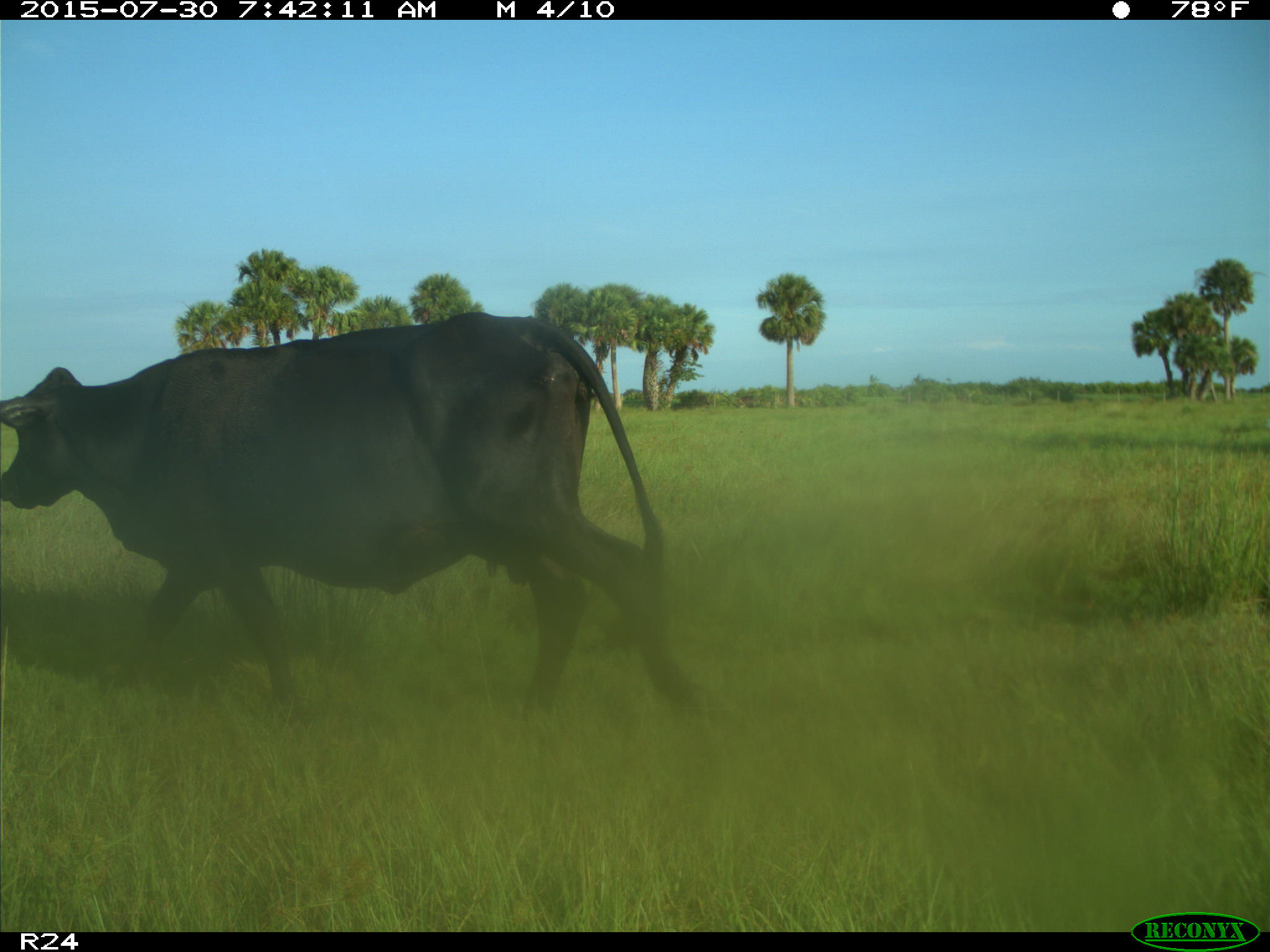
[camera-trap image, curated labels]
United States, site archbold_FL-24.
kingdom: Animalia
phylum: Chordata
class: Mammalia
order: Artiodactyla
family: Bovidae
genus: Bos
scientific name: Bos taurus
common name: domestic cow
Bos taurus (domestic cow).